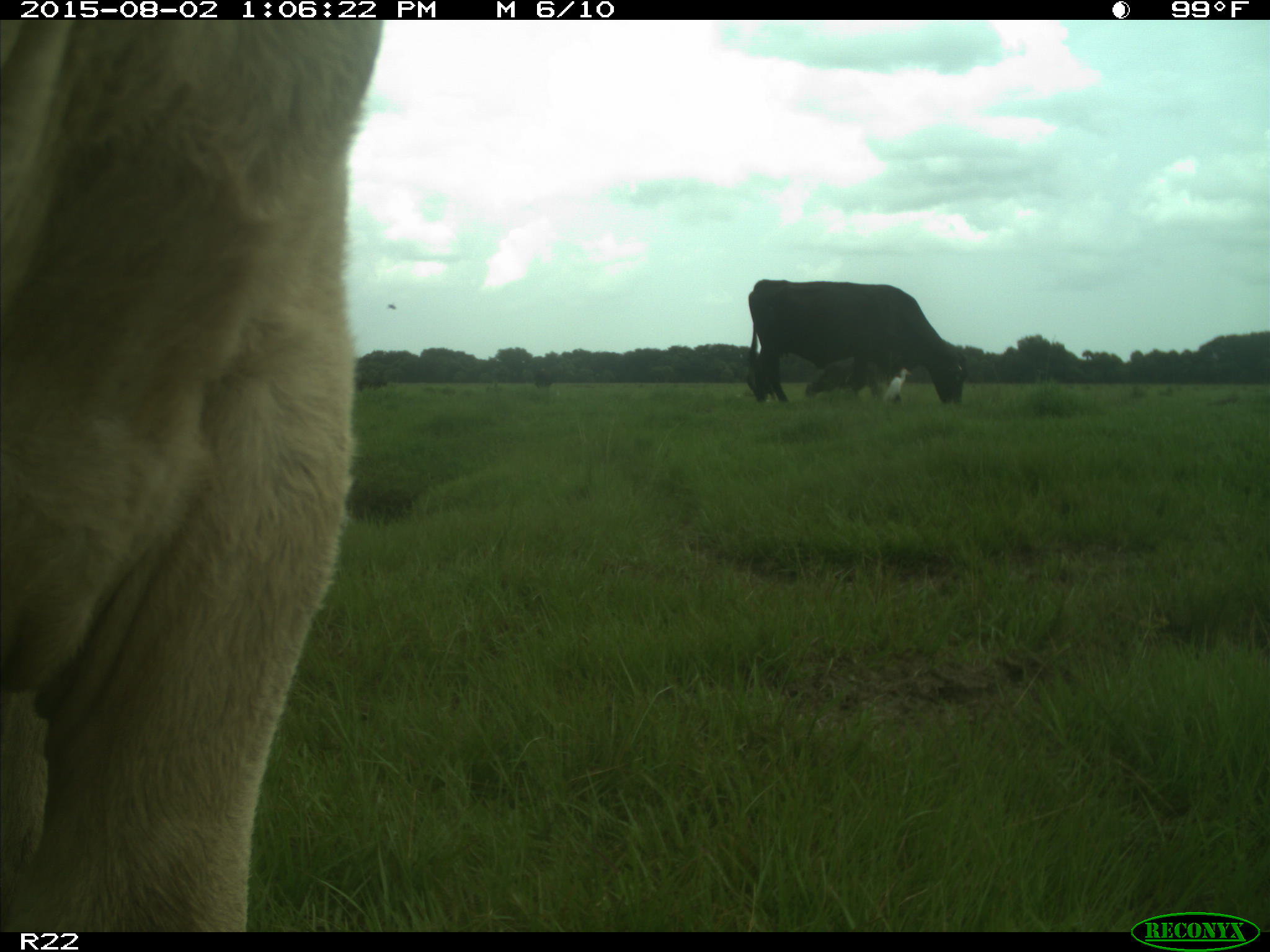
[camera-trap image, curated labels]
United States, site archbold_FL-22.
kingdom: Animalia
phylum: Chordata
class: Mammalia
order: Artiodactyla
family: Bovidae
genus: Bos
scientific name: Bos taurus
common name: domestic cow